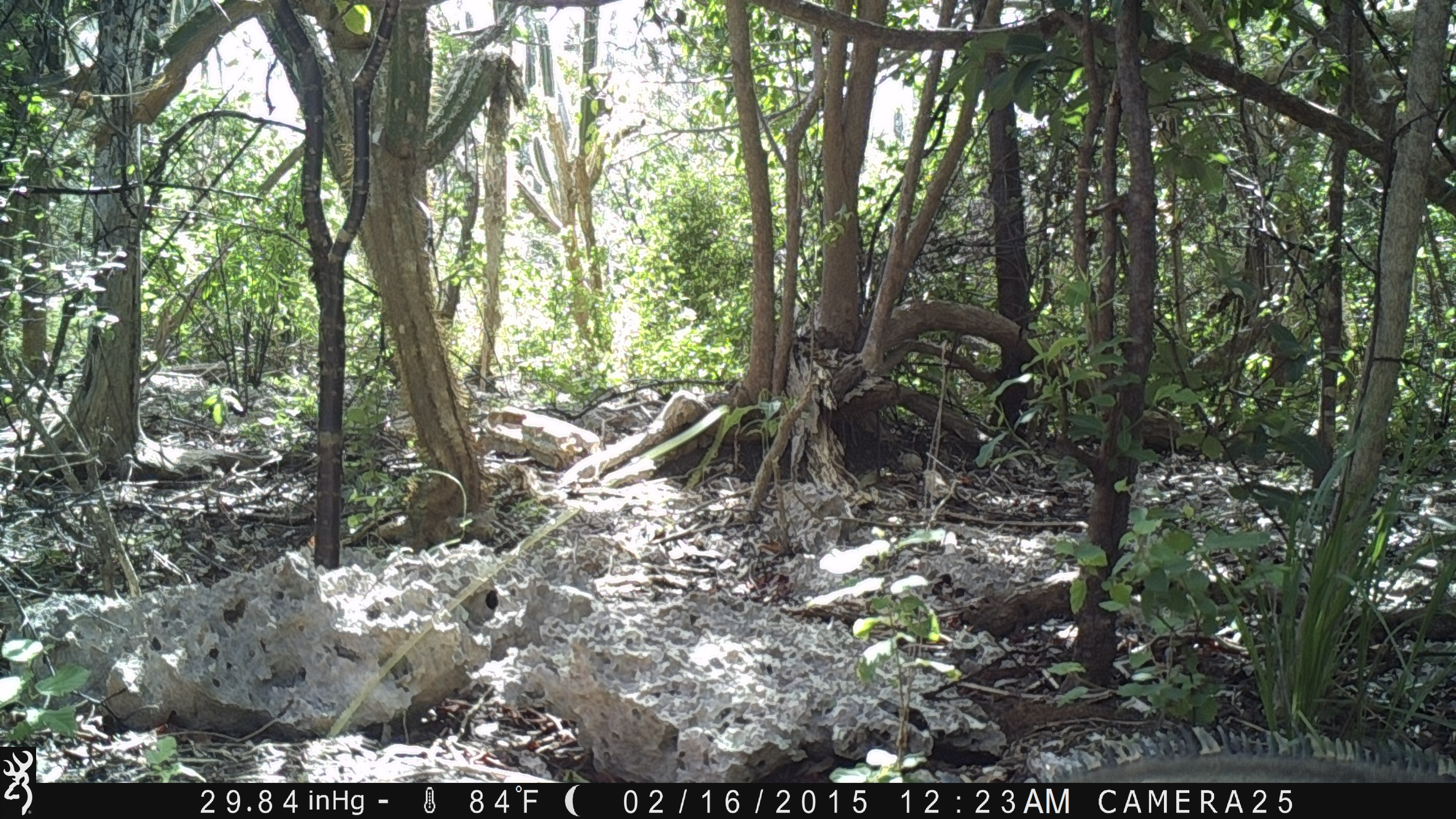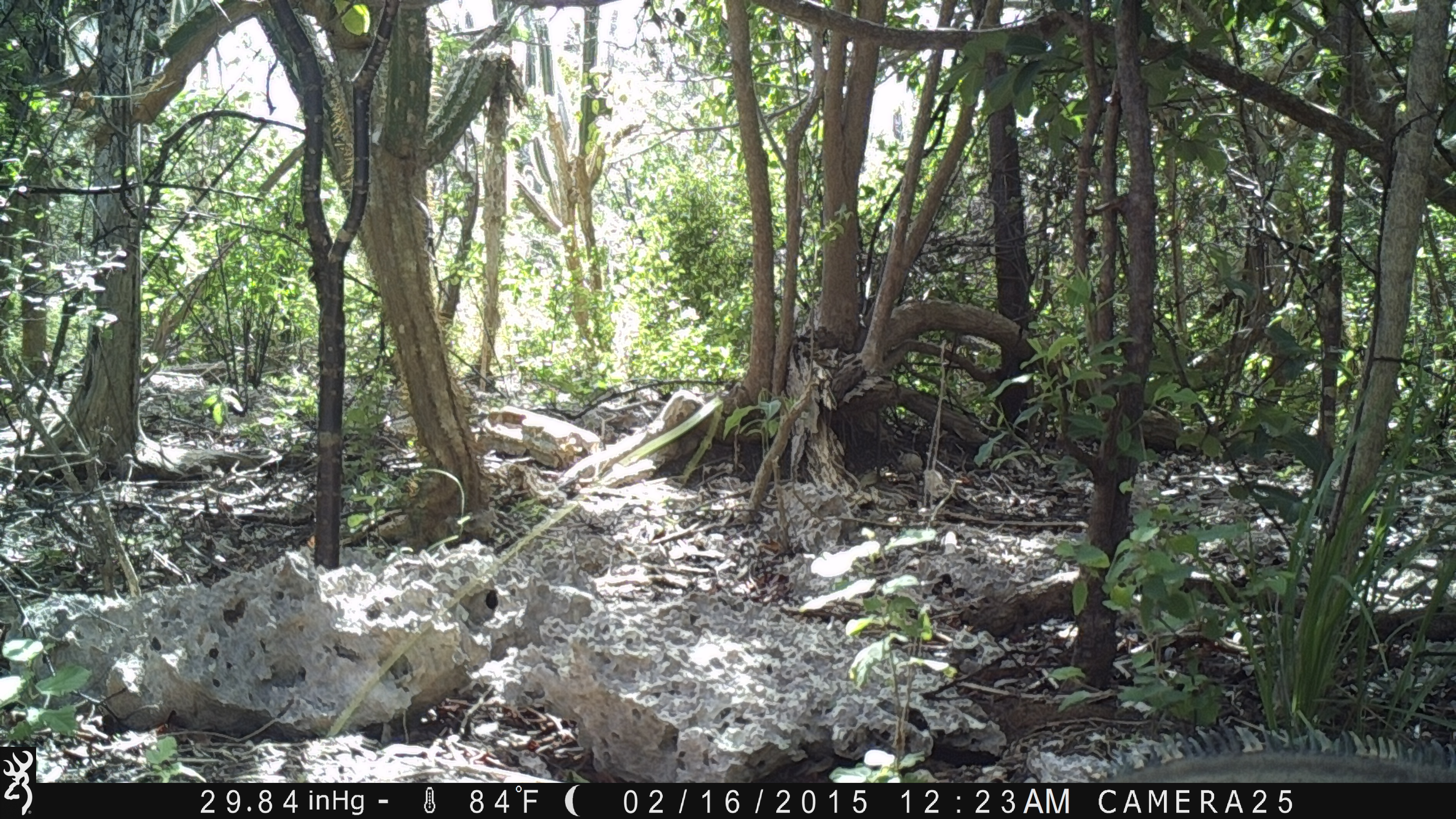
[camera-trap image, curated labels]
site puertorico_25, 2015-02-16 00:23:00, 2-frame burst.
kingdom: Animalia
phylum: Chordata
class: Reptilia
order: Squamata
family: Iguanidae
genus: Iguana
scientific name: Iguana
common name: typical iguanas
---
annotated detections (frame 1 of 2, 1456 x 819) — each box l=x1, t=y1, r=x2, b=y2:
iguana: l=1019, t=738, r=1442, b=783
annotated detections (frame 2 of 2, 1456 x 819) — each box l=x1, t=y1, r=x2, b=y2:
iguana: l=1065, t=725, r=1443, b=783